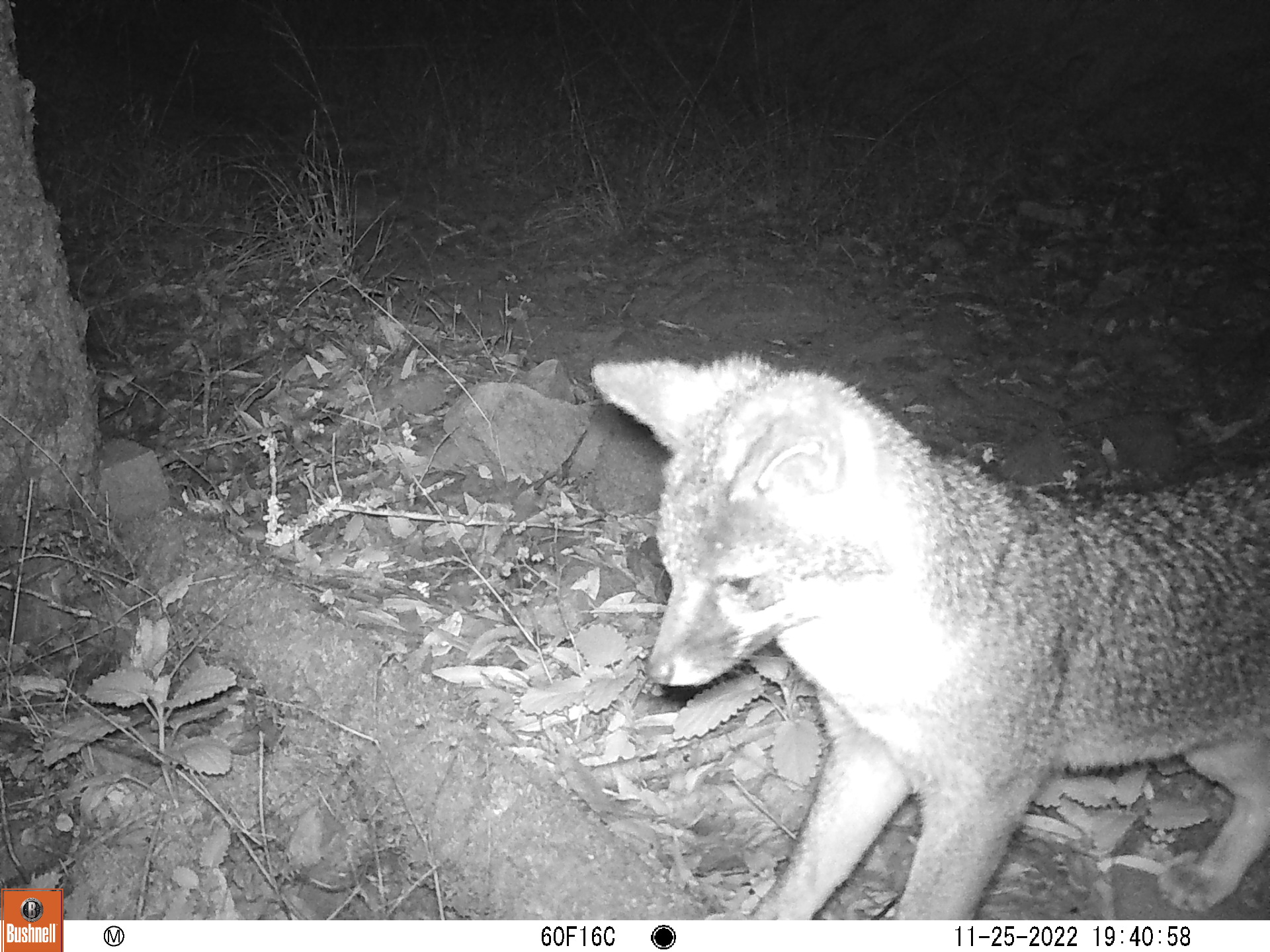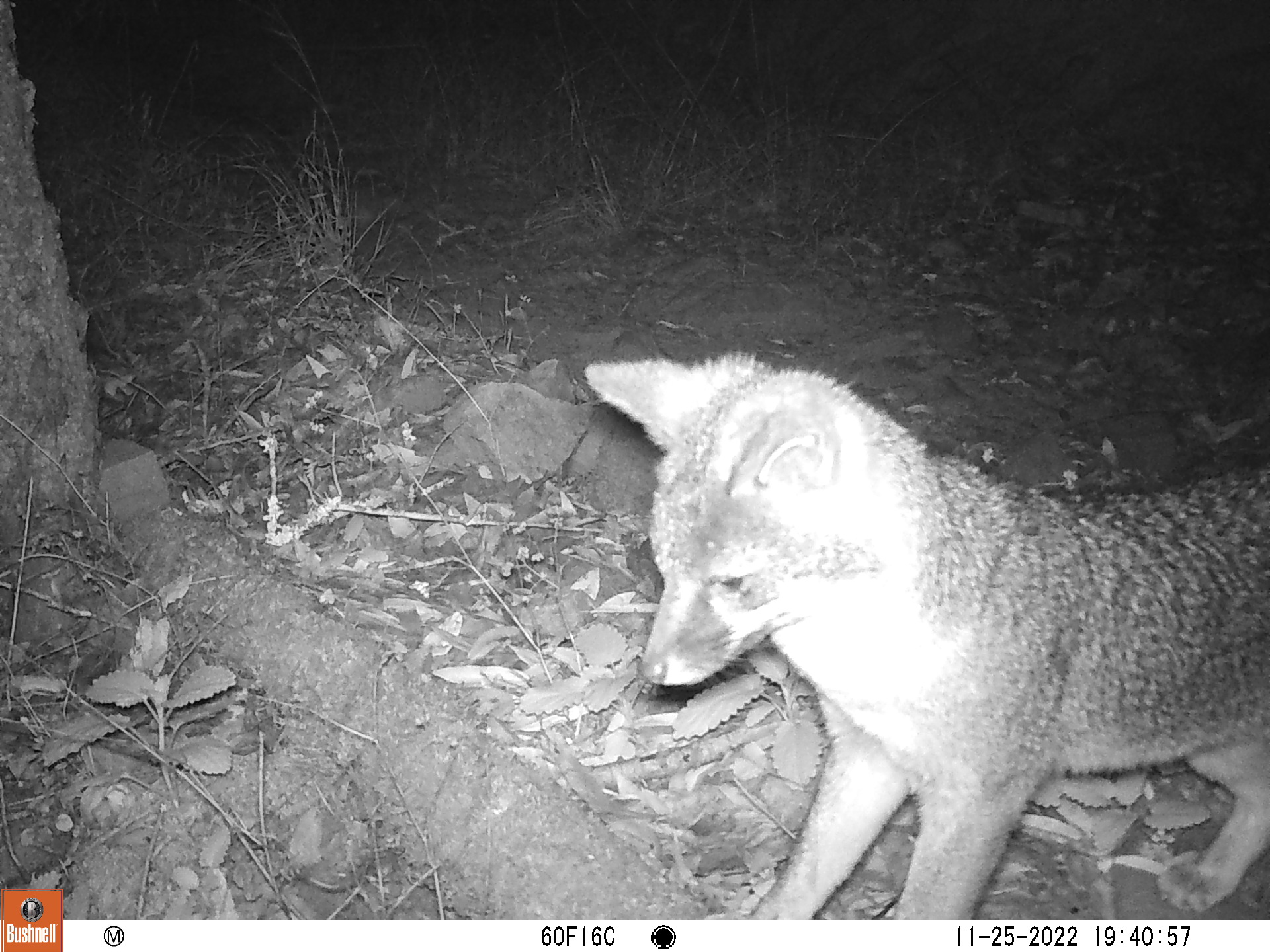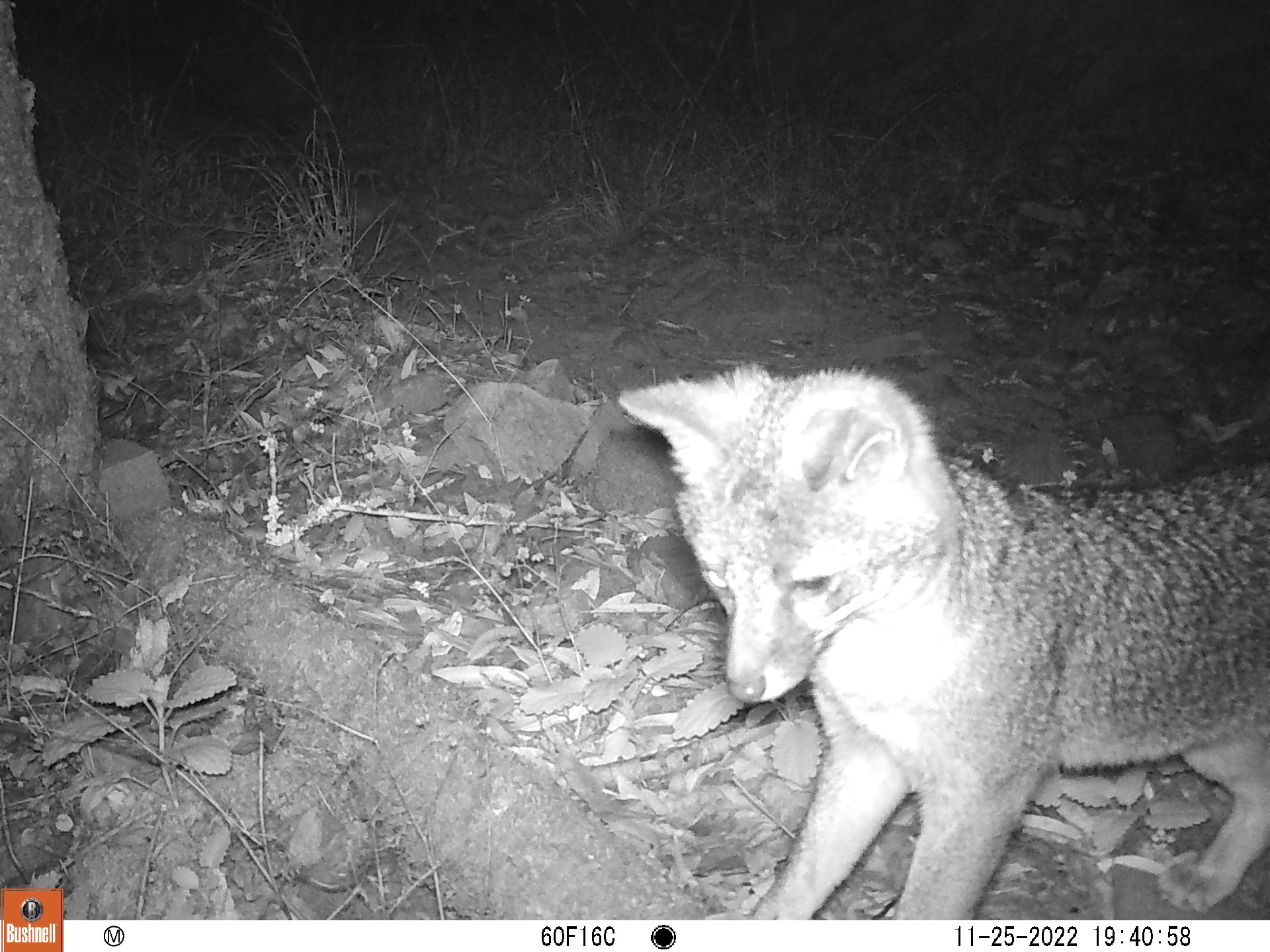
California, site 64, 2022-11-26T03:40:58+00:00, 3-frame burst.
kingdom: Animalia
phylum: Chordata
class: Mammalia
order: Carnivora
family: Canidae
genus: Urocyon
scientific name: Urocyon cinereoargenteus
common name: gray fox